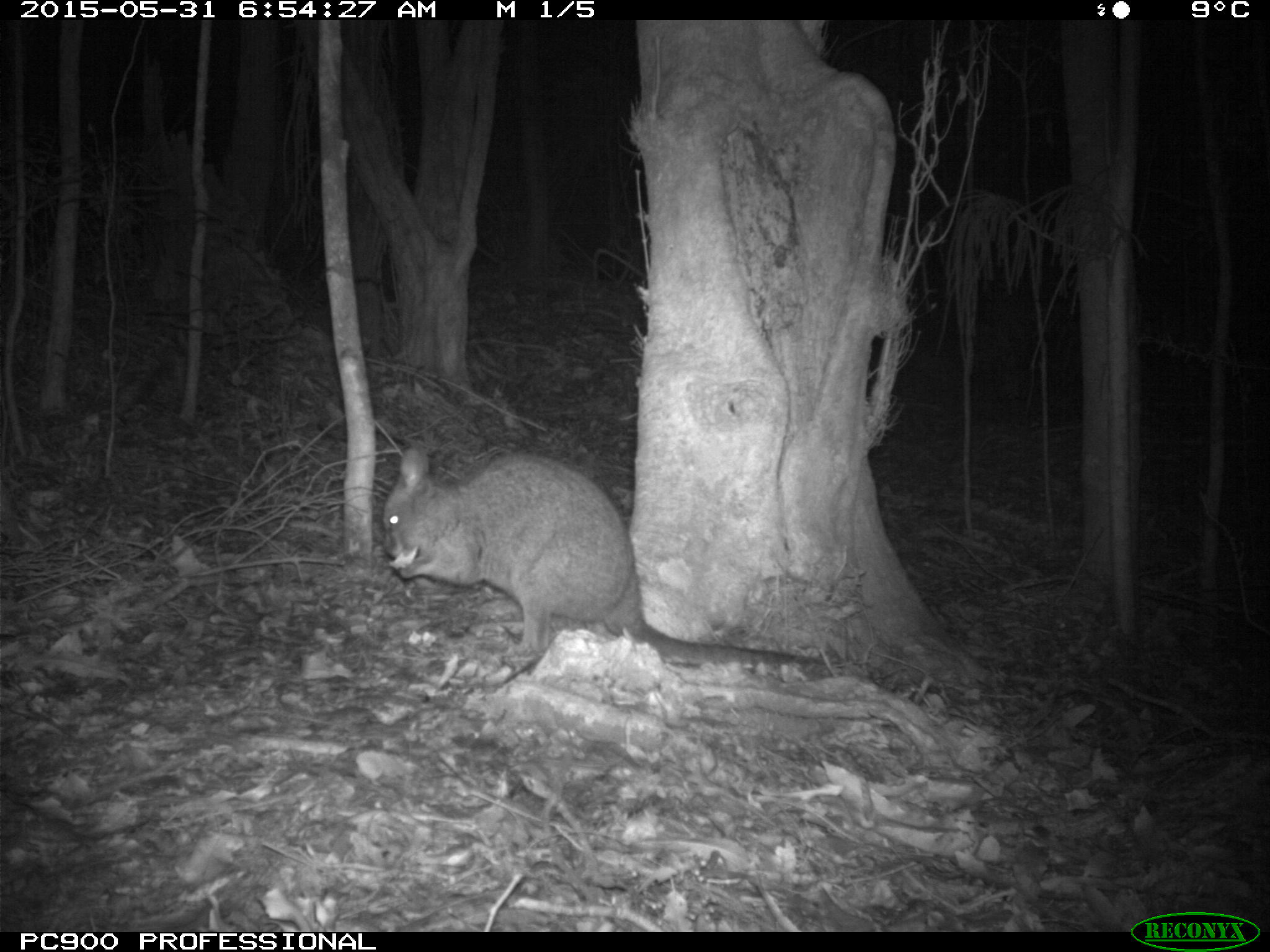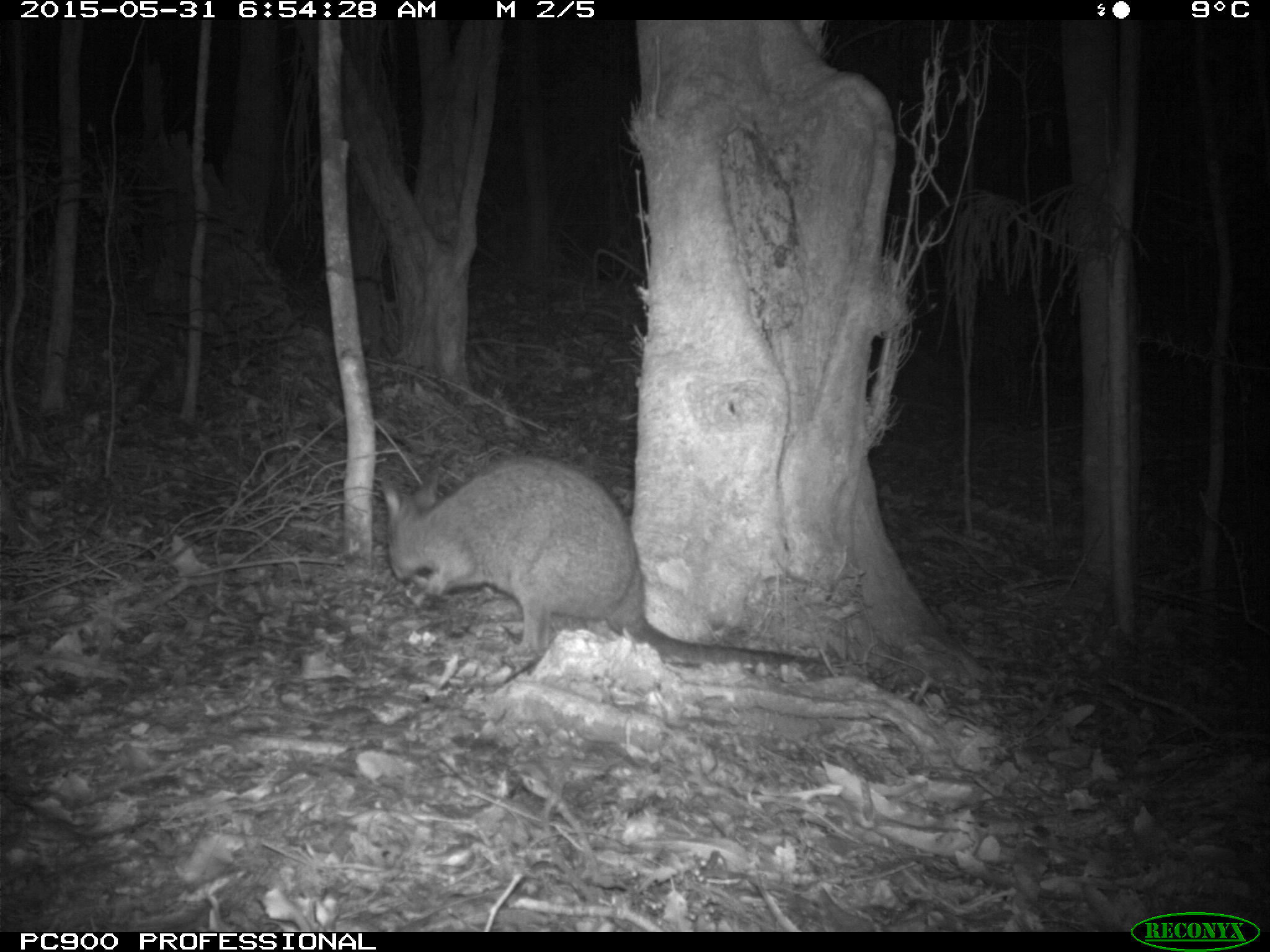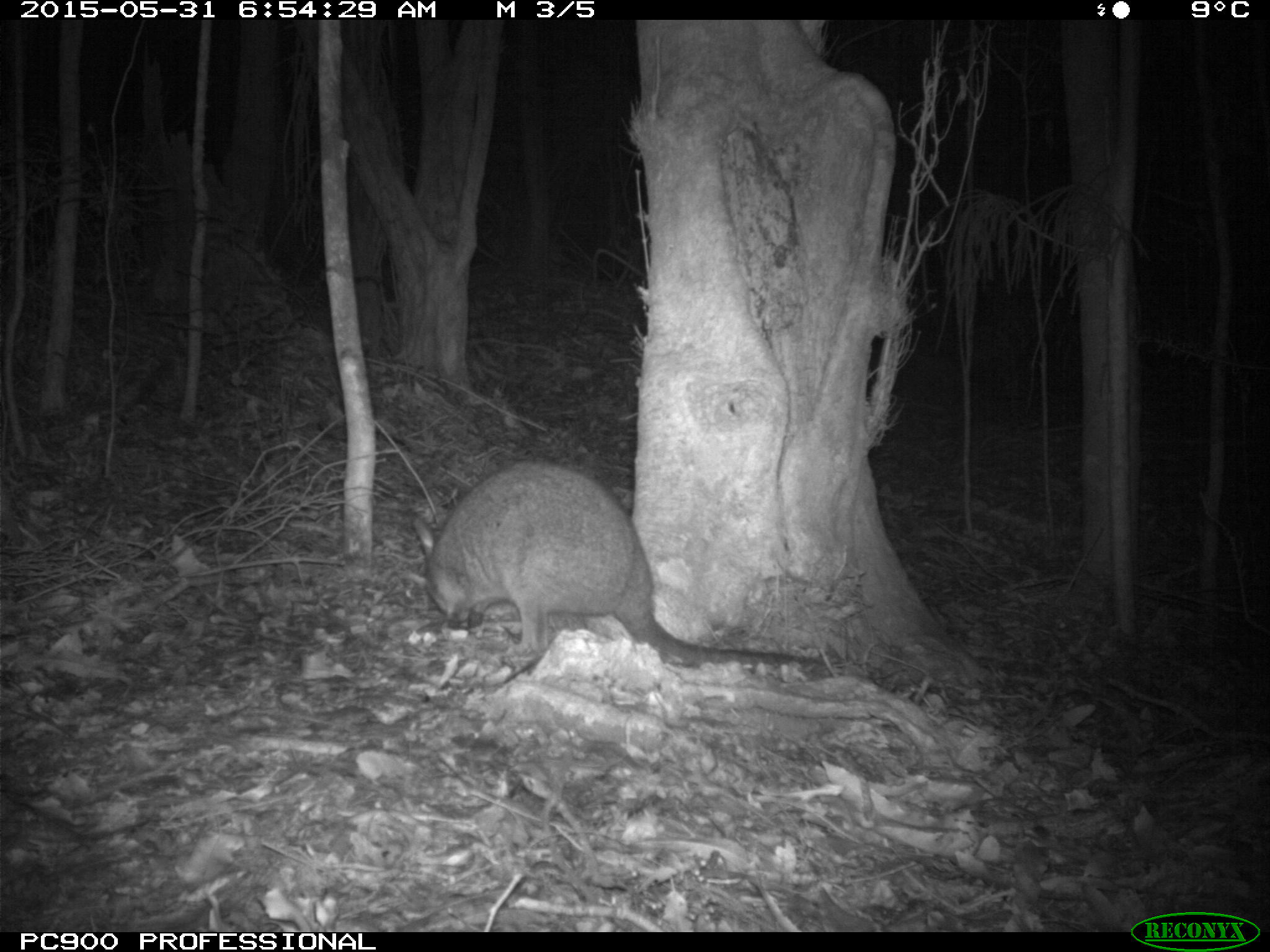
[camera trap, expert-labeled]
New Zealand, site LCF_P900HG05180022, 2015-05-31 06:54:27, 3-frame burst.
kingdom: Animalia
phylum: Chordata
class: Mammalia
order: Diprotodontia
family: Macropodidae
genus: Notamacropus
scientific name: Notamacropus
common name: wallaby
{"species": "wallaby (Notamacropus)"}